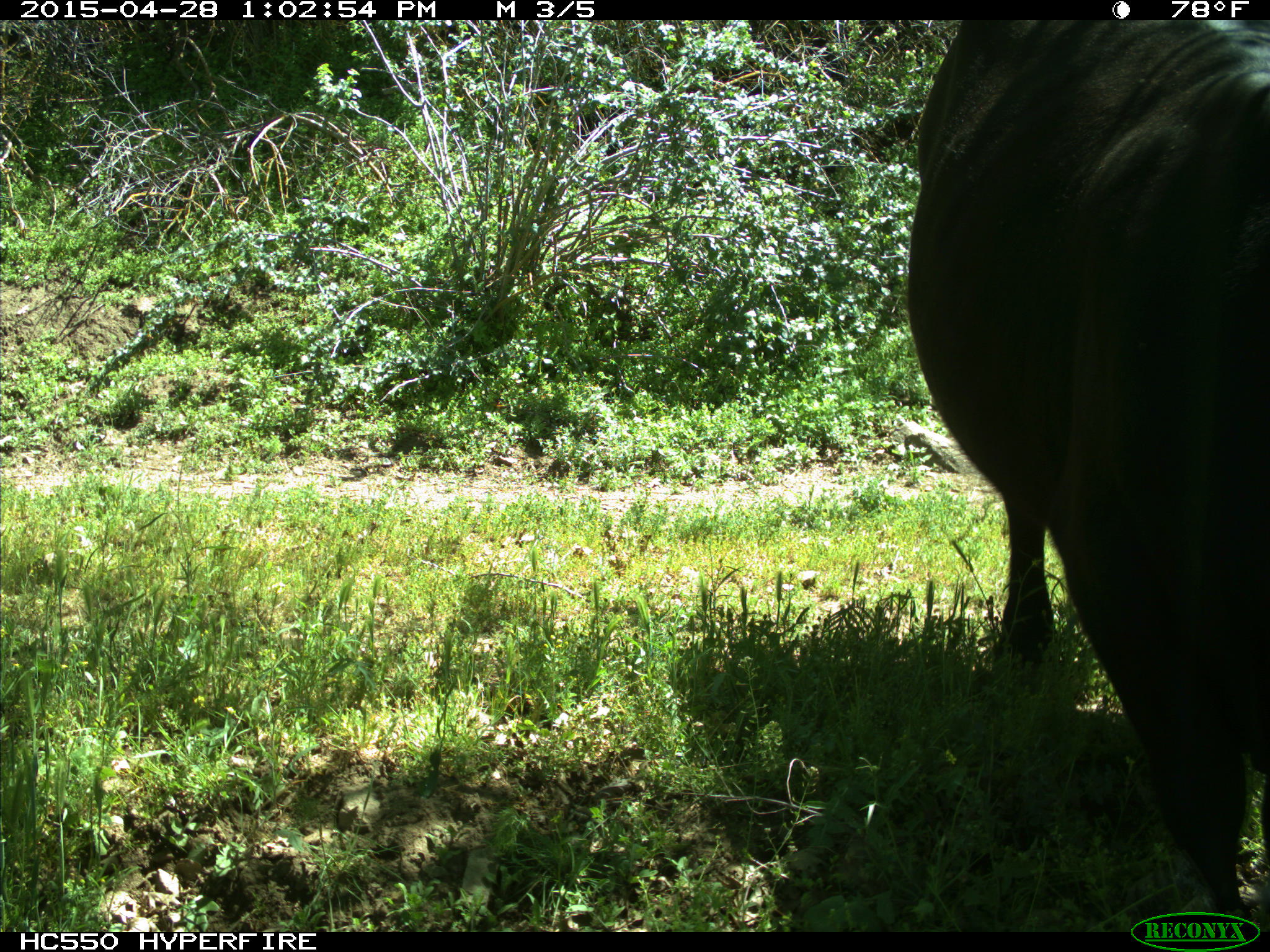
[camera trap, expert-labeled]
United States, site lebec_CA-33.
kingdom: Animalia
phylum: Chordata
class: Mammalia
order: Artiodactyla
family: Bovidae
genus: Bos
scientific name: Bos taurus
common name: domestic cow